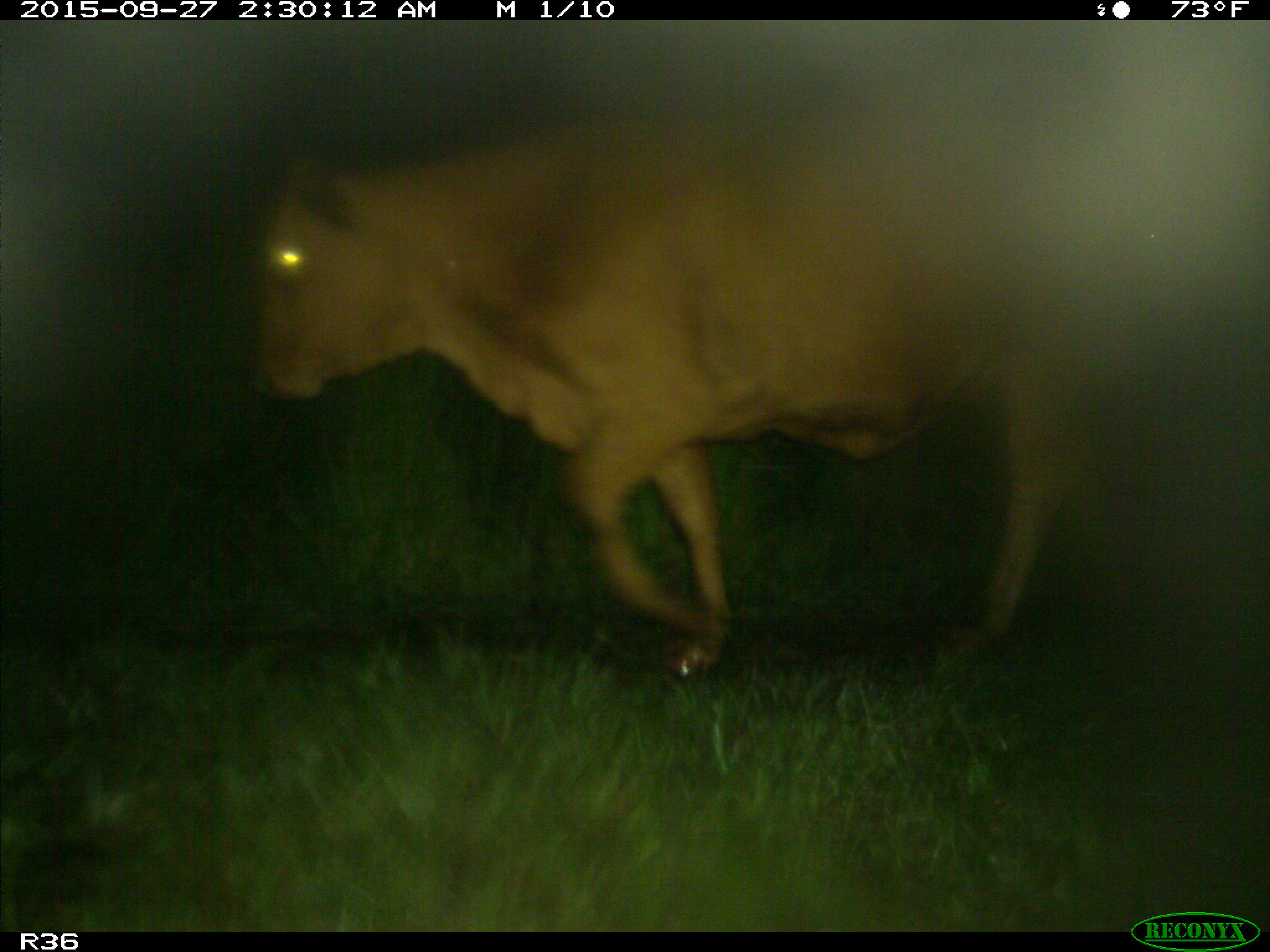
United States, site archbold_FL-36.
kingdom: Animalia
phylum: Chordata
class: Mammalia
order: Artiodactyla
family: Bovidae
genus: Bos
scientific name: Bos taurus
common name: domestic cow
Bos taurus (domestic cow).